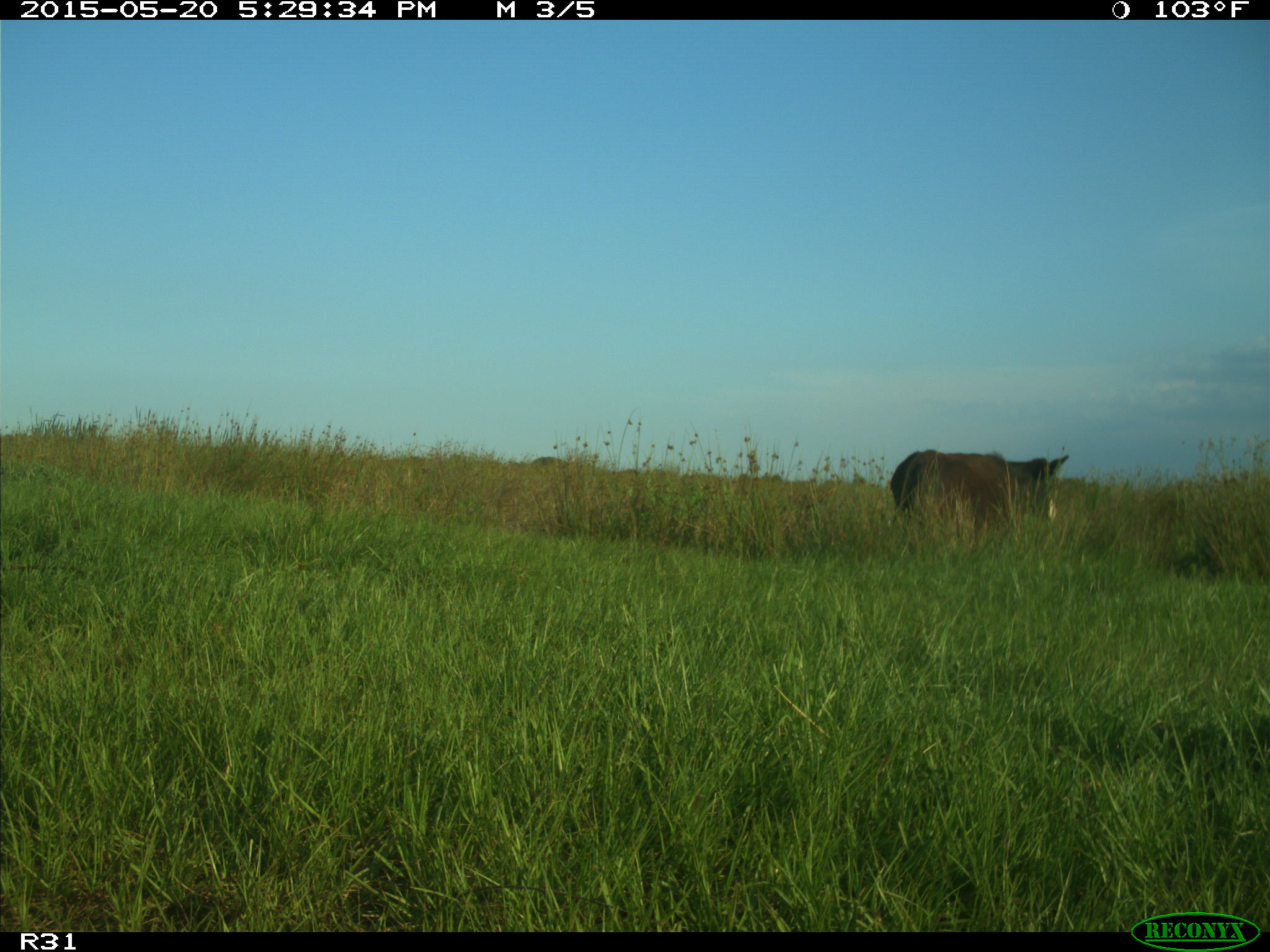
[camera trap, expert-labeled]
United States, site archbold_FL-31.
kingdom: Animalia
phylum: Chordata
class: Mammalia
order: Artiodactyla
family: Bovidae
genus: Bos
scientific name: Bos taurus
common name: domestic cow